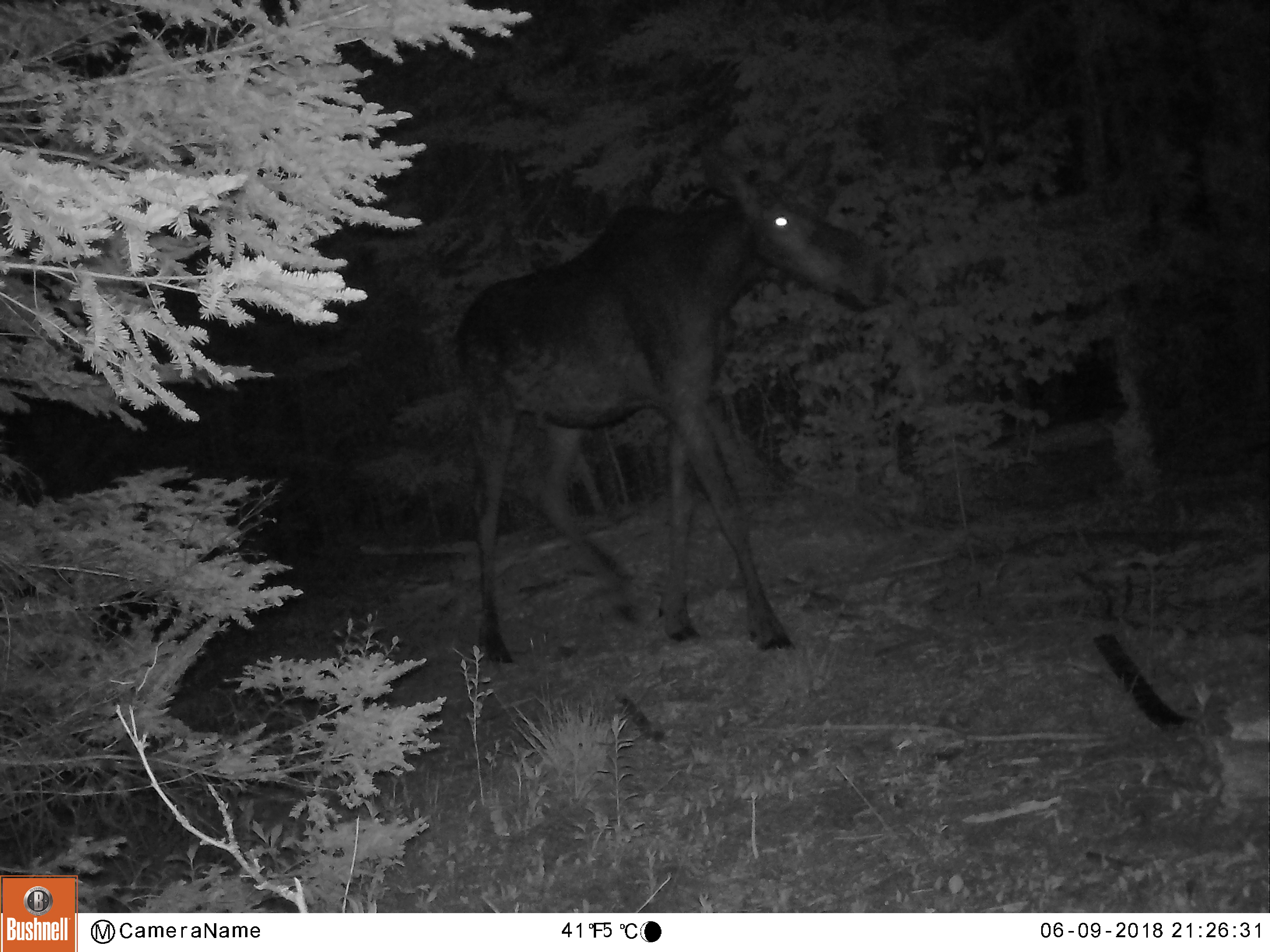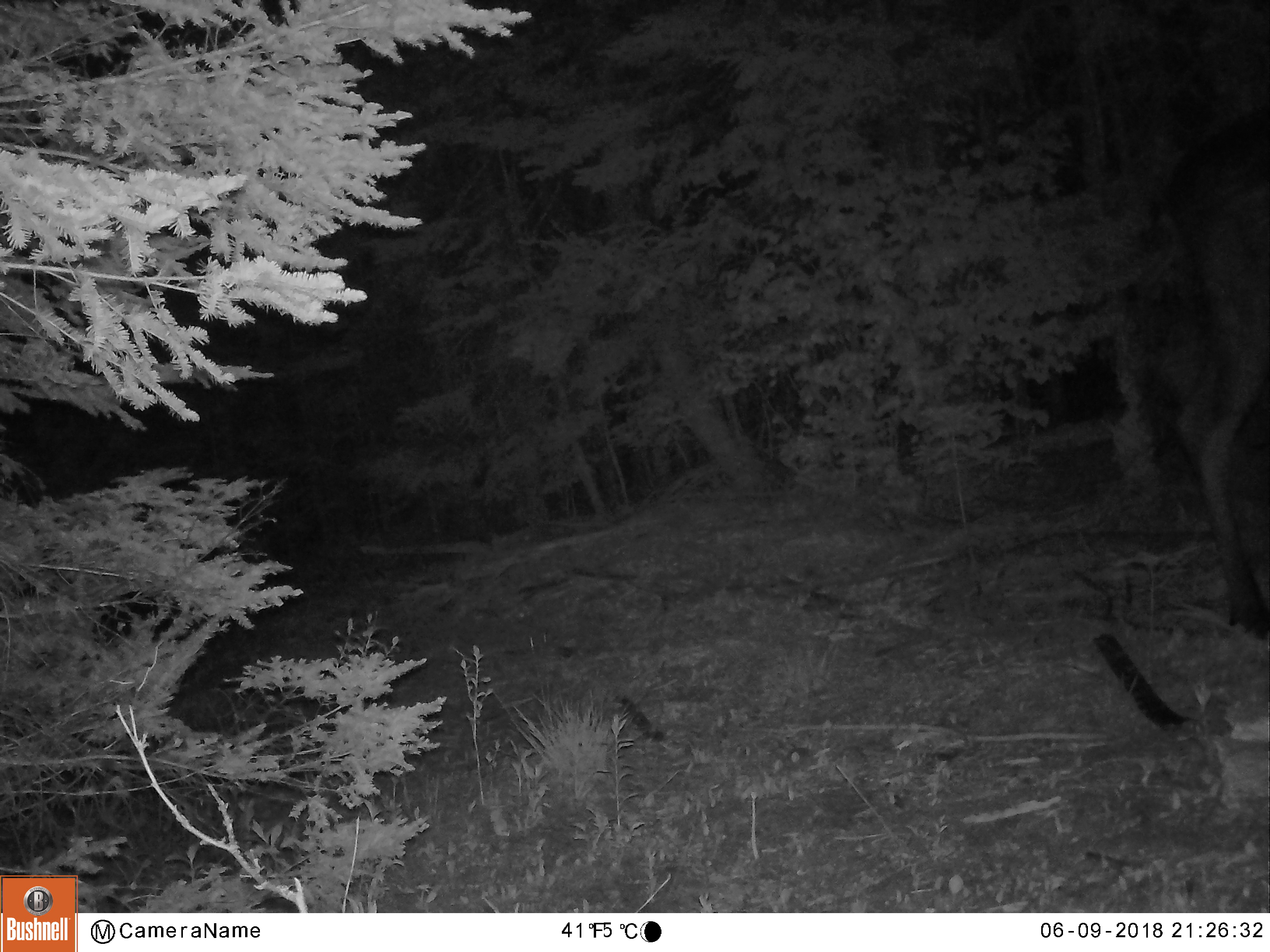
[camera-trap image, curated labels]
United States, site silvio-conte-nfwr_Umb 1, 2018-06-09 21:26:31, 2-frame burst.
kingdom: Animalia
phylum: Chordata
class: Mammalia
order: Artiodactyla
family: Cervidae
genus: Alces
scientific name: Alces alces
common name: moose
Moose (Alces alces).